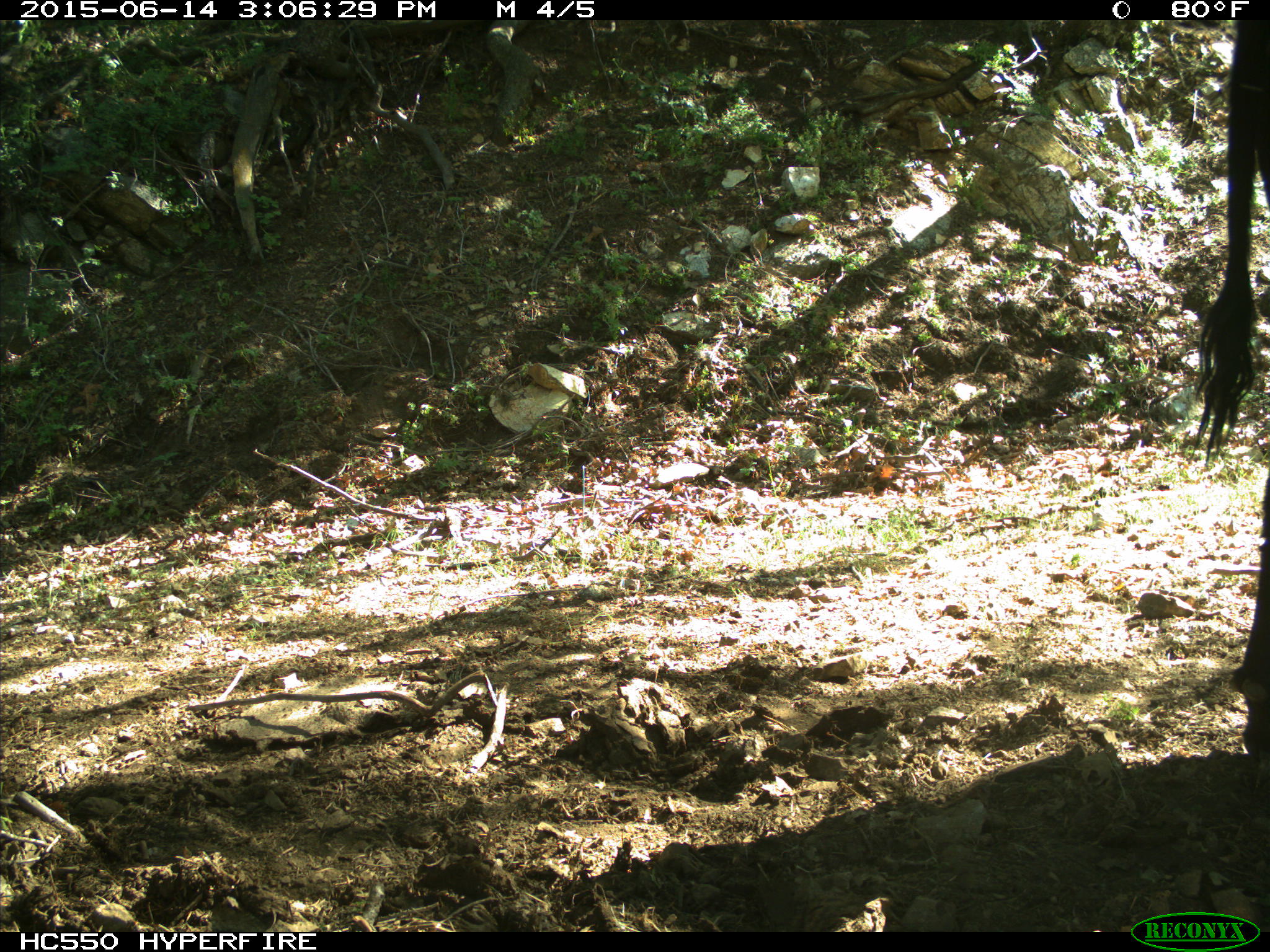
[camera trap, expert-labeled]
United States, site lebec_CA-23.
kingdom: Animalia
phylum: Chordata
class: Mammalia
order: Artiodactyla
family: Bovidae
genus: Bos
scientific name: Bos taurus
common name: domestic cow